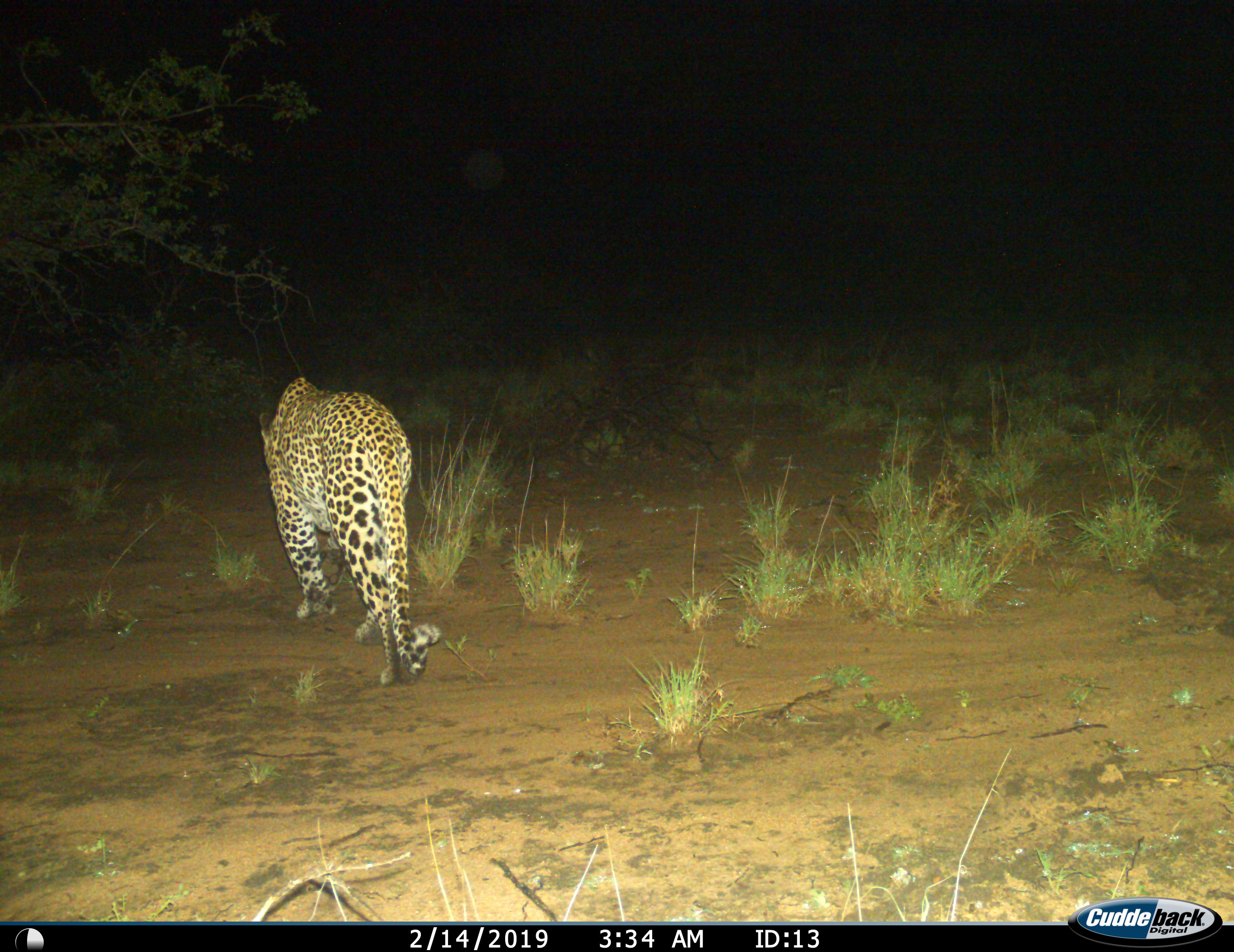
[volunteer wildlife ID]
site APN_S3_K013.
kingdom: Animalia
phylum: Chordata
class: Mammalia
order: Carnivora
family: Felidae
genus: Panthera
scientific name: Panthera pardus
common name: leopard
Leopard (Panthera pardus), count 1. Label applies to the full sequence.